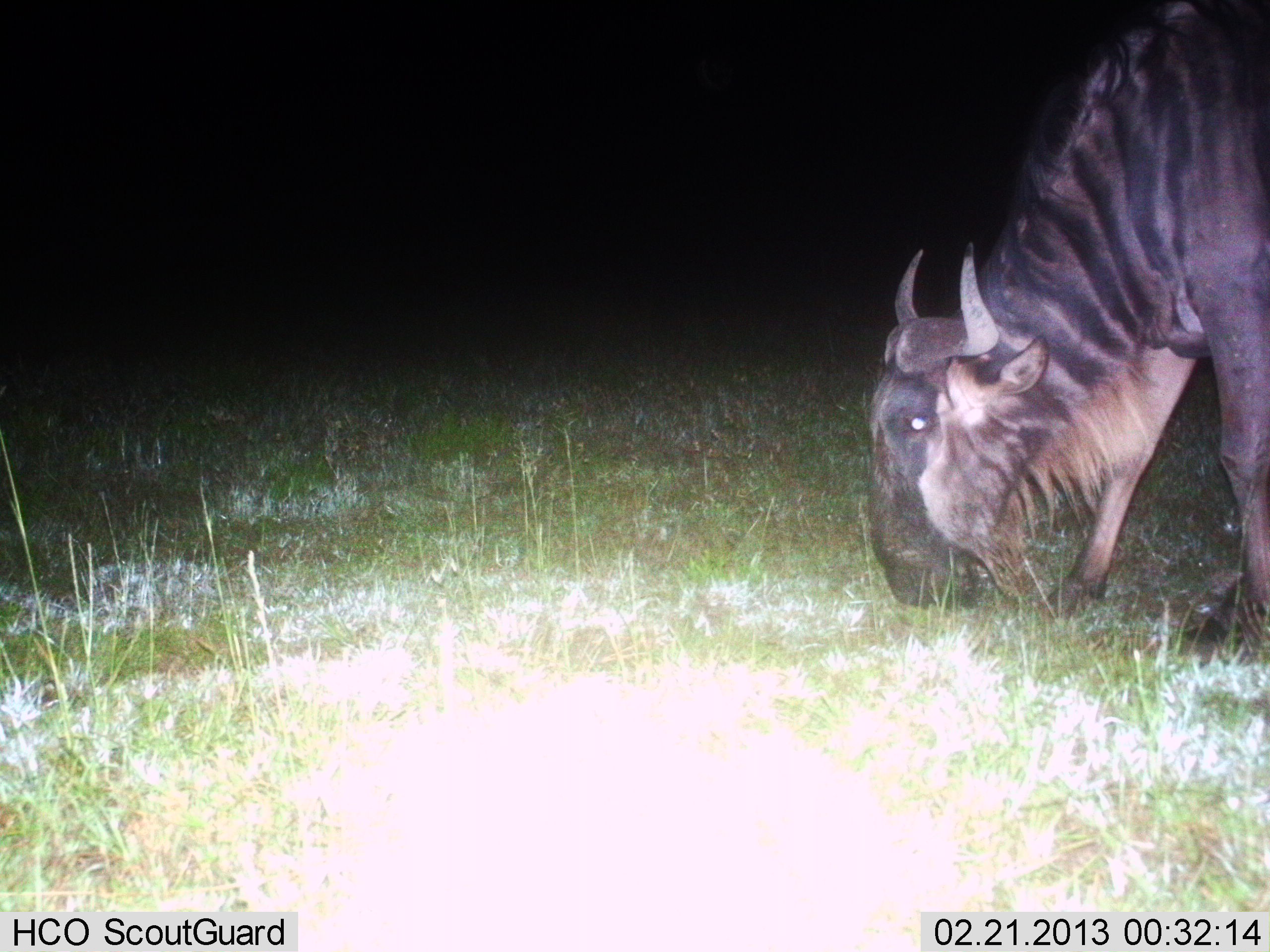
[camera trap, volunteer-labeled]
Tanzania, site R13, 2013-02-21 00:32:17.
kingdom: Animalia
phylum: Chordata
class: Mammalia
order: Artiodactyla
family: Bovidae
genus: Connochaetes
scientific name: Connochaetes taurinus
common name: blue wildebeest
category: wildebeest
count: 1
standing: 25%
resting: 0%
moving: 0%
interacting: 0%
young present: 0%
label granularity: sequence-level